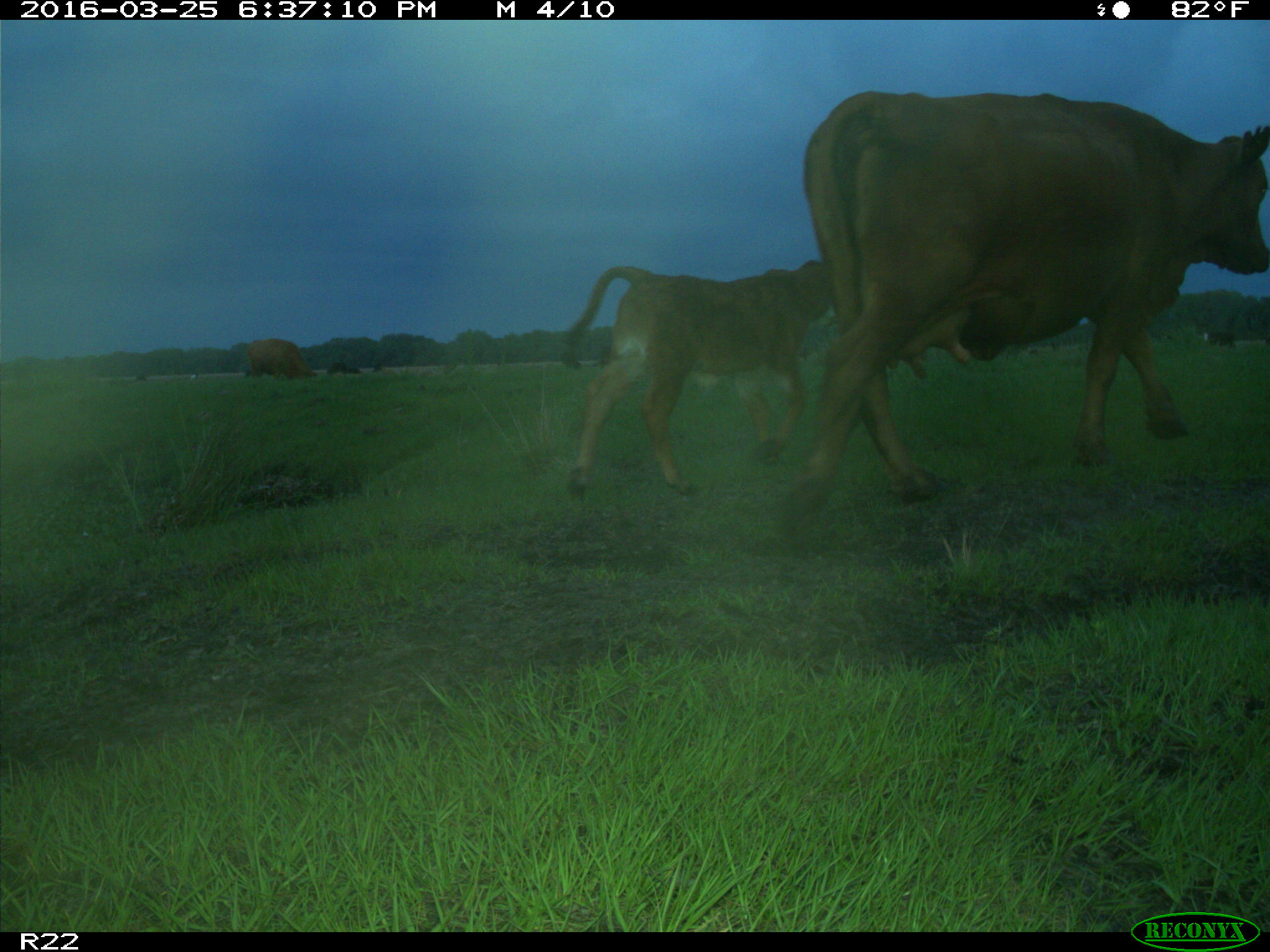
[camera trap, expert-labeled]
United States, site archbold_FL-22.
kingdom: Animalia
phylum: Chordata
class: Mammalia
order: Artiodactyla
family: Bovidae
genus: Bos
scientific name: Bos taurus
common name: domestic cow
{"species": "Bos taurus (domestic cow)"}